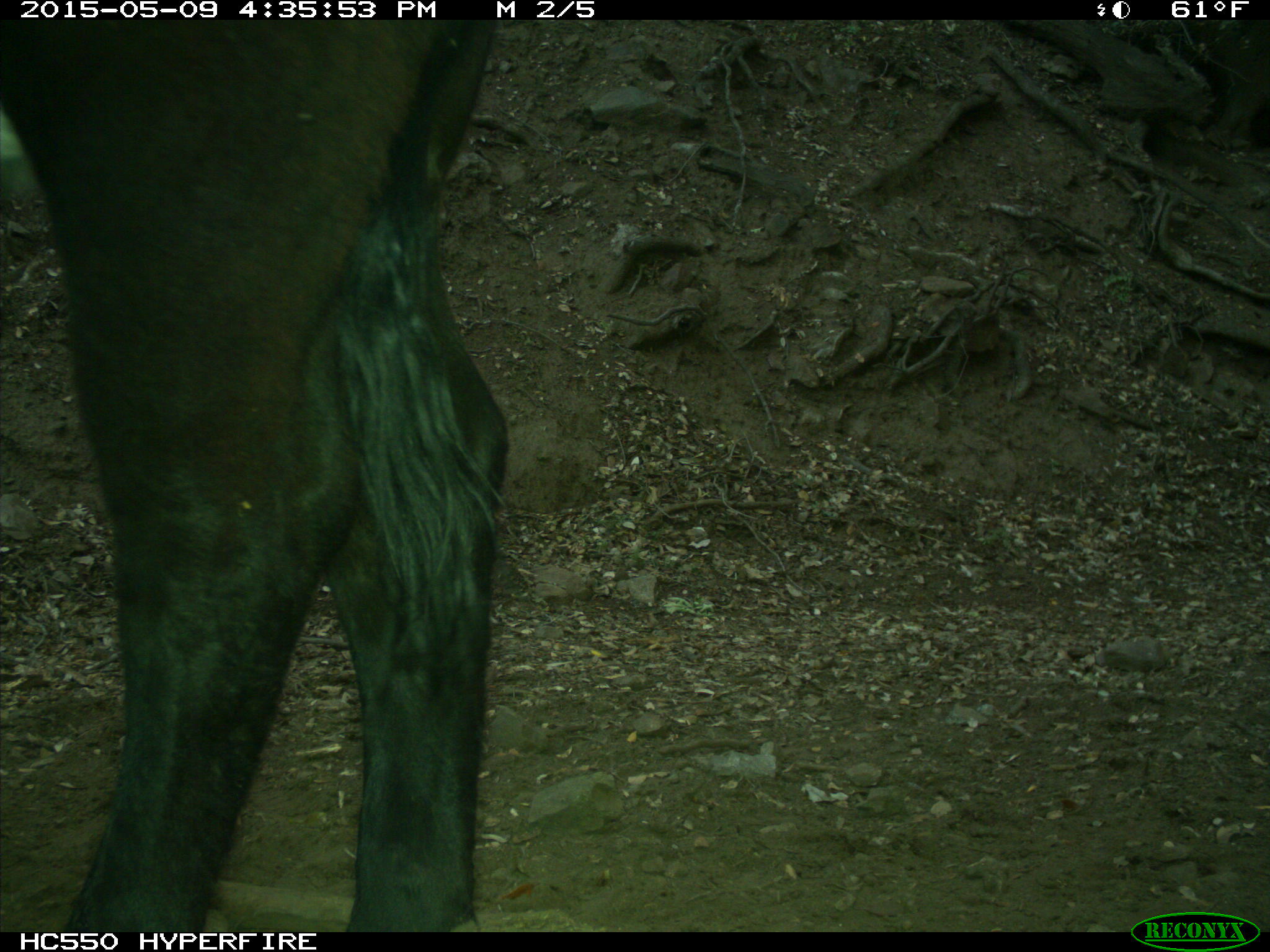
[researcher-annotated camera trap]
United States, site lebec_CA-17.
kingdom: Animalia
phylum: Chordata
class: Mammalia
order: Artiodactyla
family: Bovidae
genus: Bos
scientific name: Bos taurus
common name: domestic cow